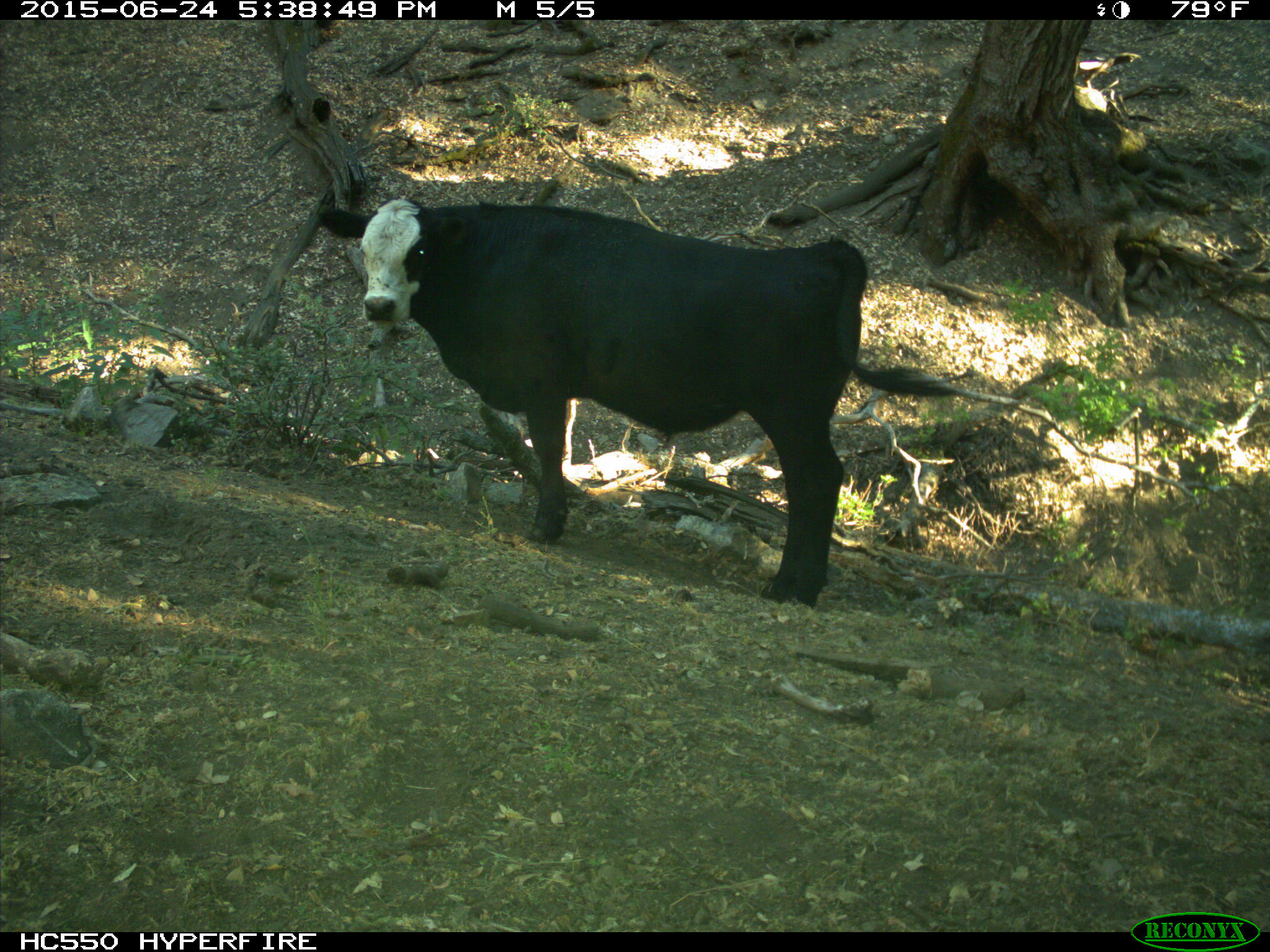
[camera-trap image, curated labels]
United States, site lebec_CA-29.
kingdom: Animalia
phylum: Chordata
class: Mammalia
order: Artiodactyla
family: Bovidae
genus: Bos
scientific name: Bos taurus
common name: domestic cow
Bos taurus (domestic cow).